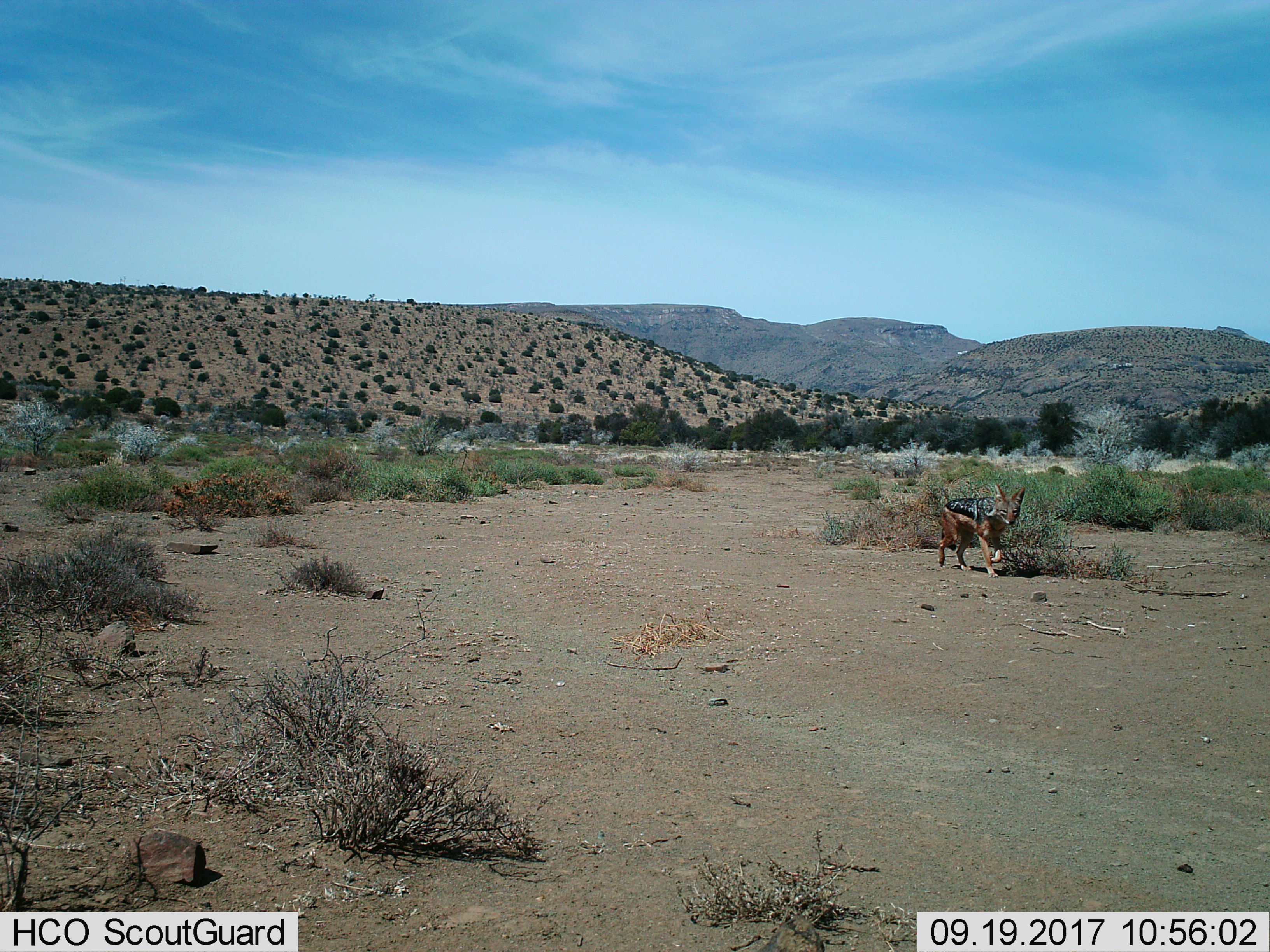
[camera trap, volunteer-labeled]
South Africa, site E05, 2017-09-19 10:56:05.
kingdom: Animalia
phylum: Chordata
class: Mammalia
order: Carnivora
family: Canidae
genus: Lupulella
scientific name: Lupulella mesomelas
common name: black-backed jackal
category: jackalblackbacked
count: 1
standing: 0%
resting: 0%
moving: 100%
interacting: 0%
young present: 0%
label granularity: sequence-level